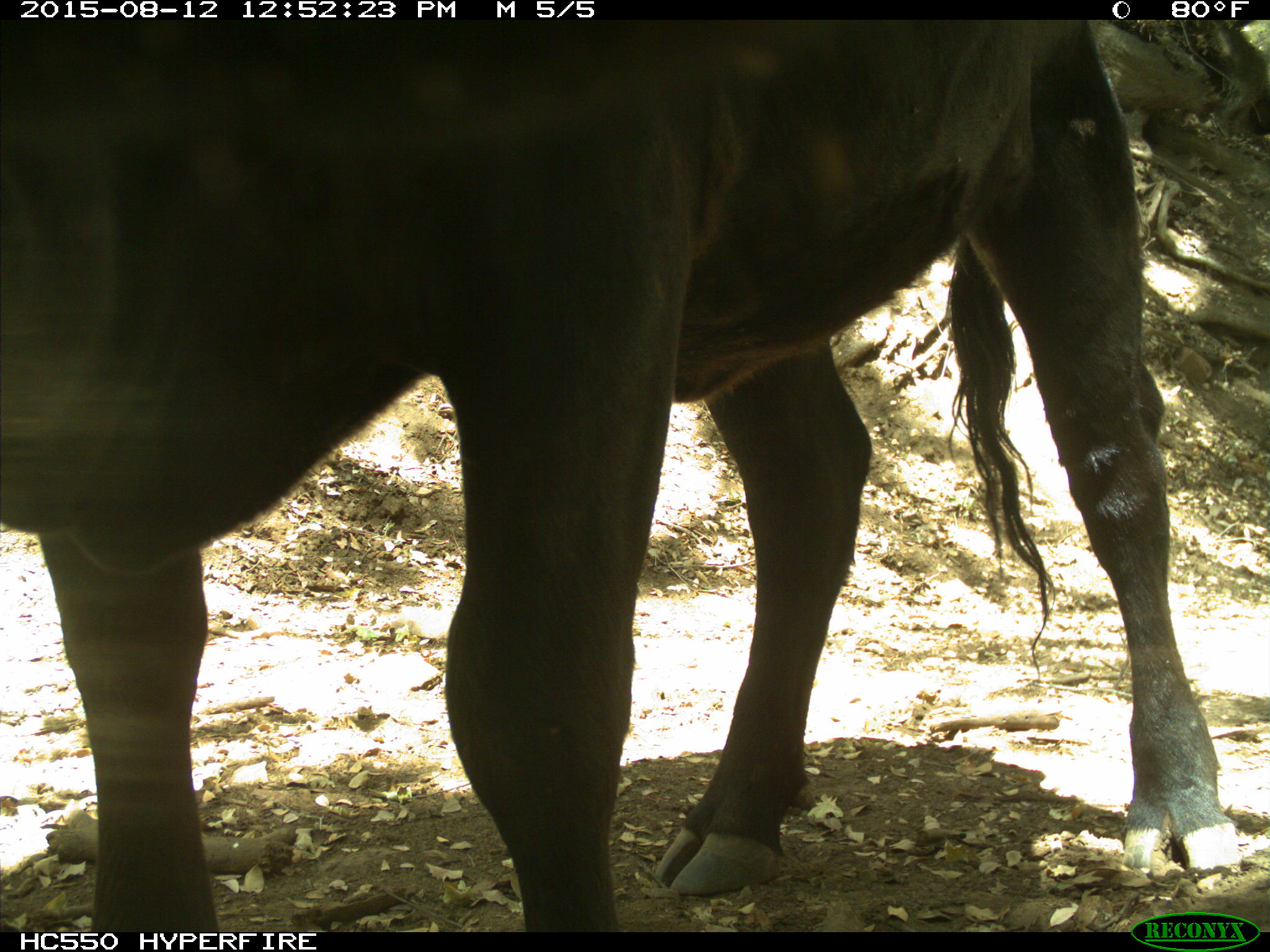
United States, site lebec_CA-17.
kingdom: Animalia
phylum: Chordata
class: Mammalia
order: Artiodactyla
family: Bovidae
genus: Bos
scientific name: Bos taurus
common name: domestic cow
Bos taurus (domestic cow).